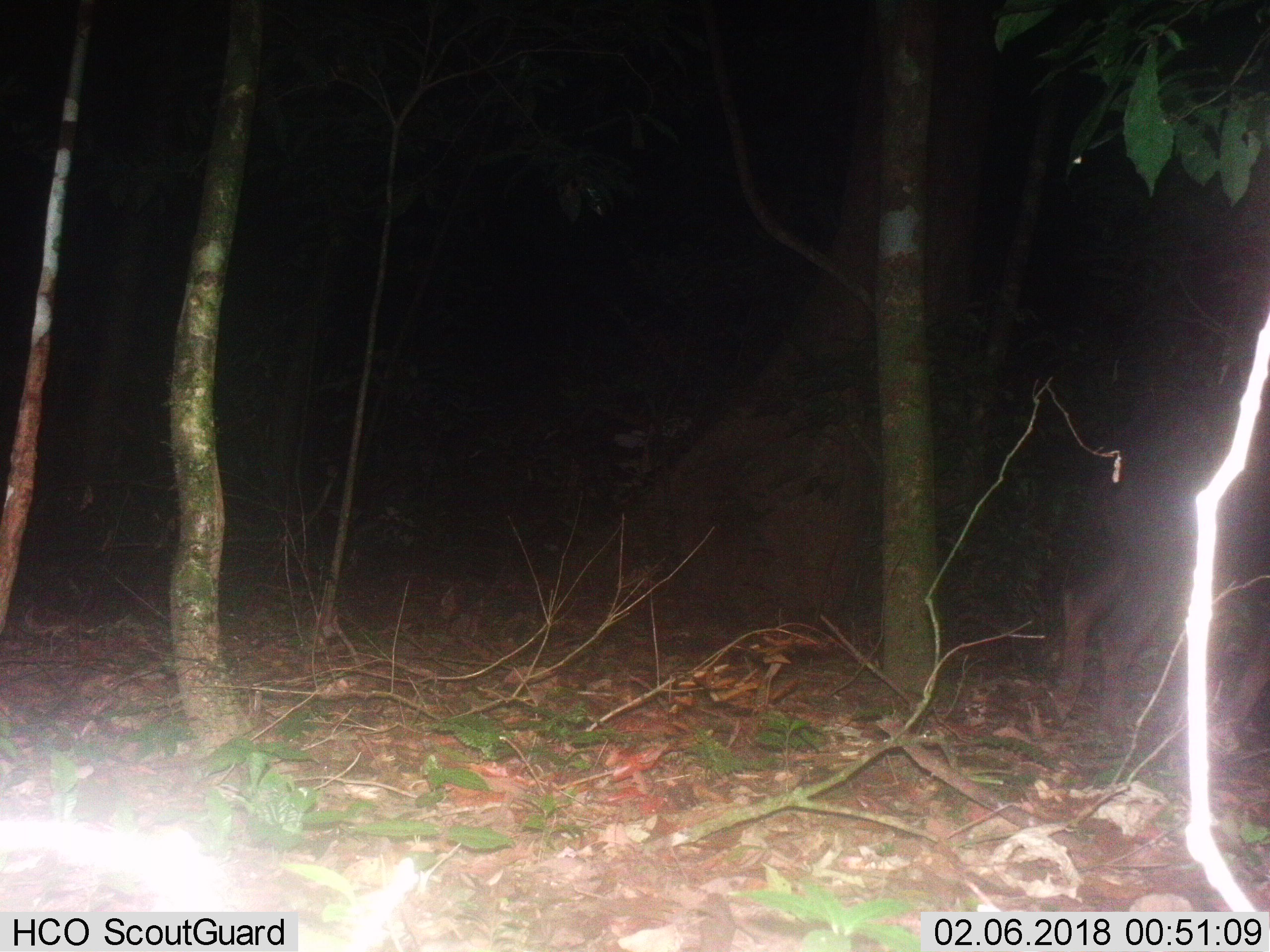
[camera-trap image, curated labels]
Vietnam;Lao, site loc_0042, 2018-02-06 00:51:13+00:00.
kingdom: Animalia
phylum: Chordata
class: Mammalia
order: Artiodactyla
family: Bovidae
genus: Capricornis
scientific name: Capricornis sumatraensis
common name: chinese serow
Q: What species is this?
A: Chinese serow (Capricornis sumatraensis).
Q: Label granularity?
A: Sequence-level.